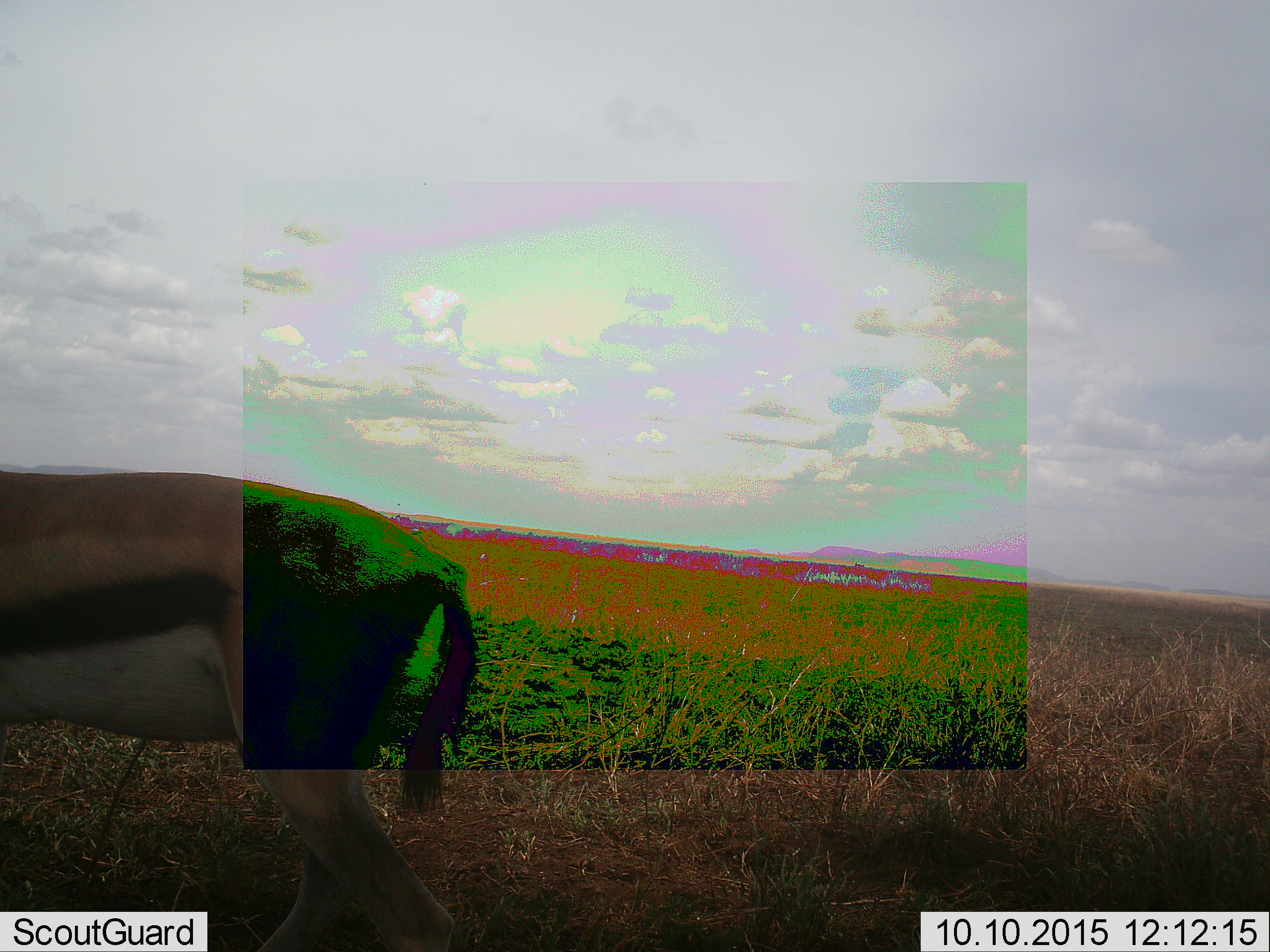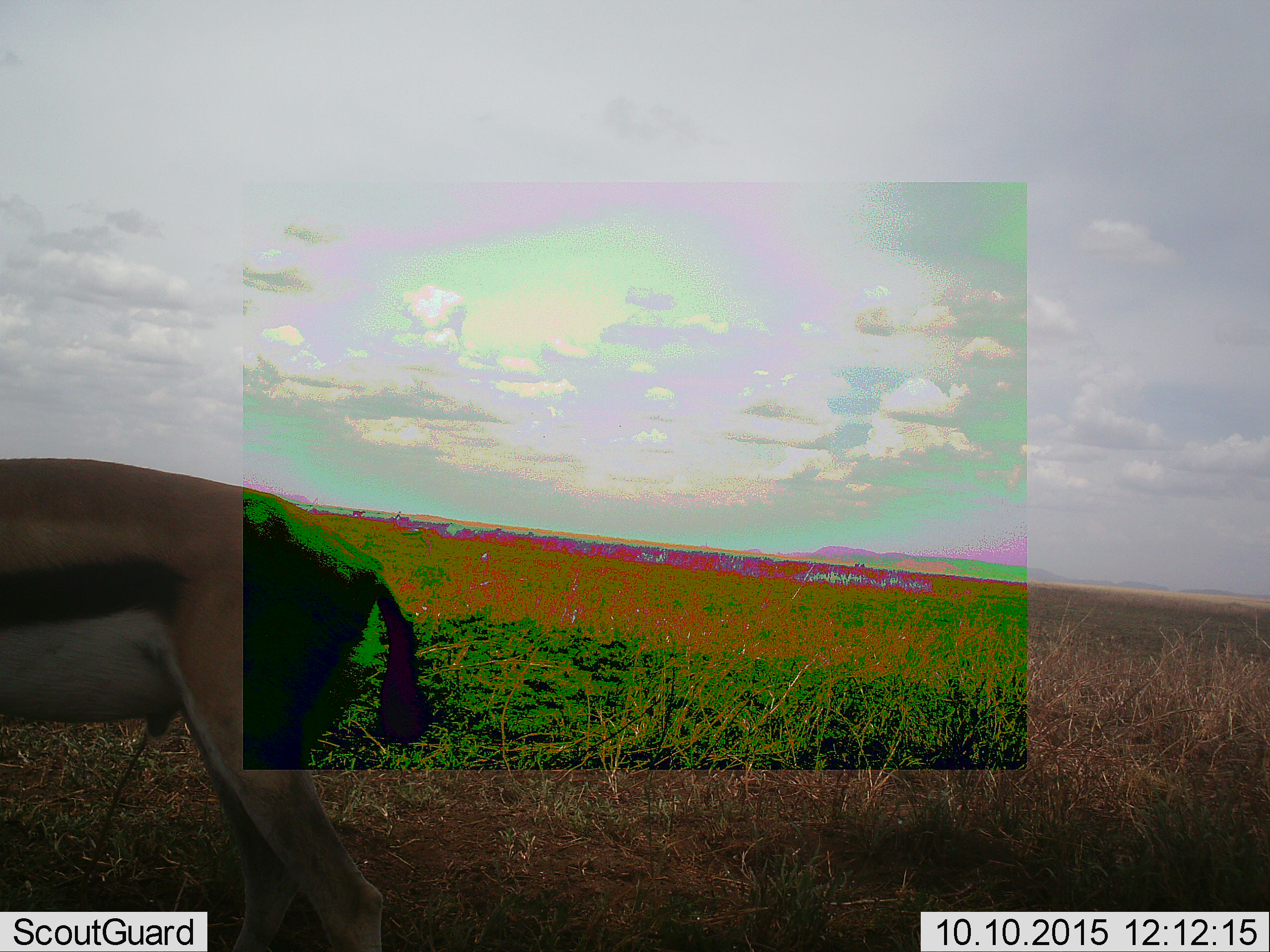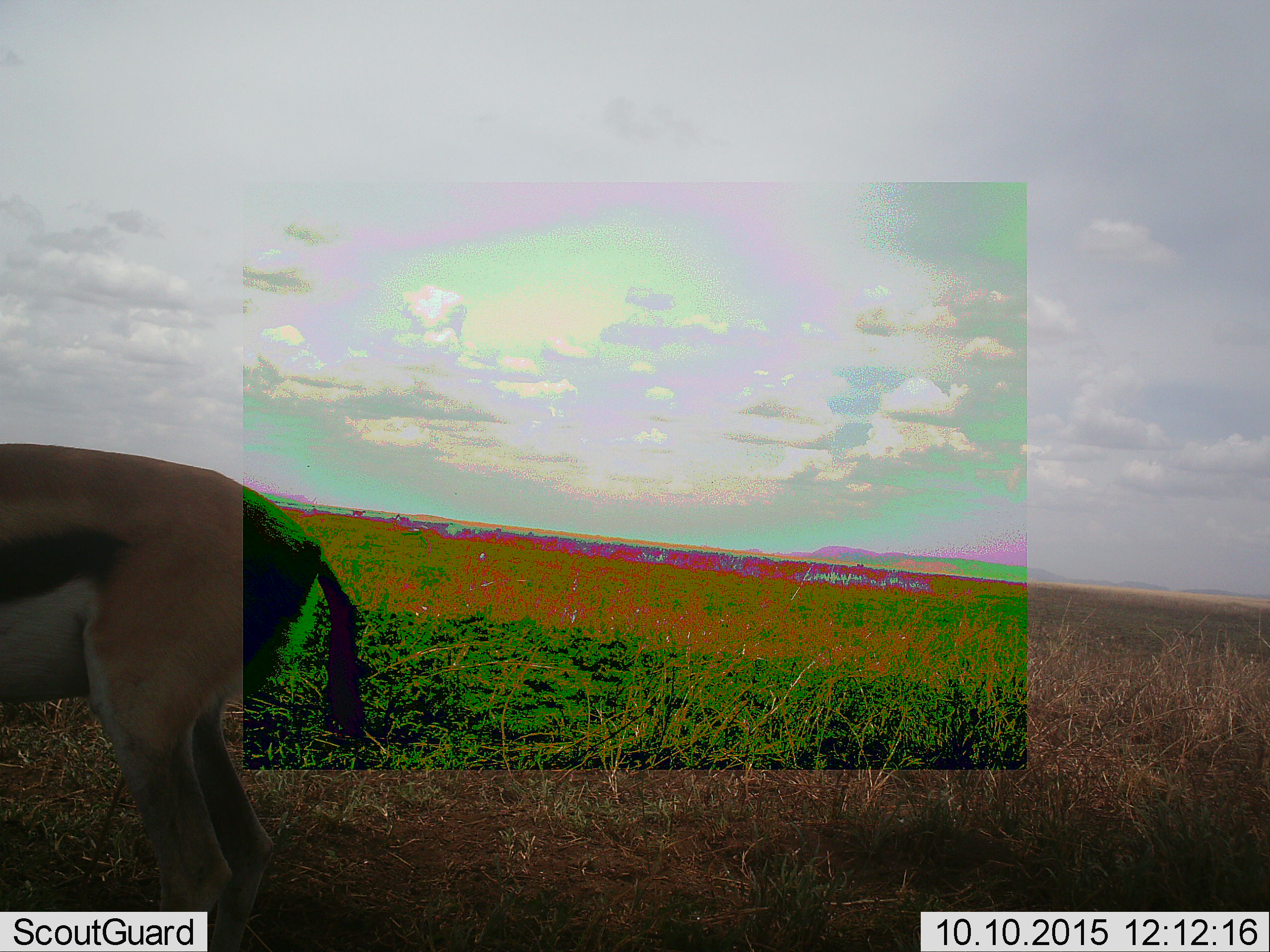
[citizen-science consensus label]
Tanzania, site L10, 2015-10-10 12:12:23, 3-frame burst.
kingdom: Animalia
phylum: Chordata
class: Mammalia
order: Artiodactyla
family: Bovidae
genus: Eudorcas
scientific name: Eudorcas thomsonii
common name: thomson's gazelle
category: gazellethomsons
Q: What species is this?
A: Gazellethomsons (thomson's gazelle) (Eudorcas thomsonii).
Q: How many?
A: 1.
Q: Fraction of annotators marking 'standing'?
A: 12%.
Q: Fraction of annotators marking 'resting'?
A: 0%.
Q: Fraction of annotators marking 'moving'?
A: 100%.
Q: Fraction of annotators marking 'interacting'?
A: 0%.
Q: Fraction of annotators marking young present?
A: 0%.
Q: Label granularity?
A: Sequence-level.